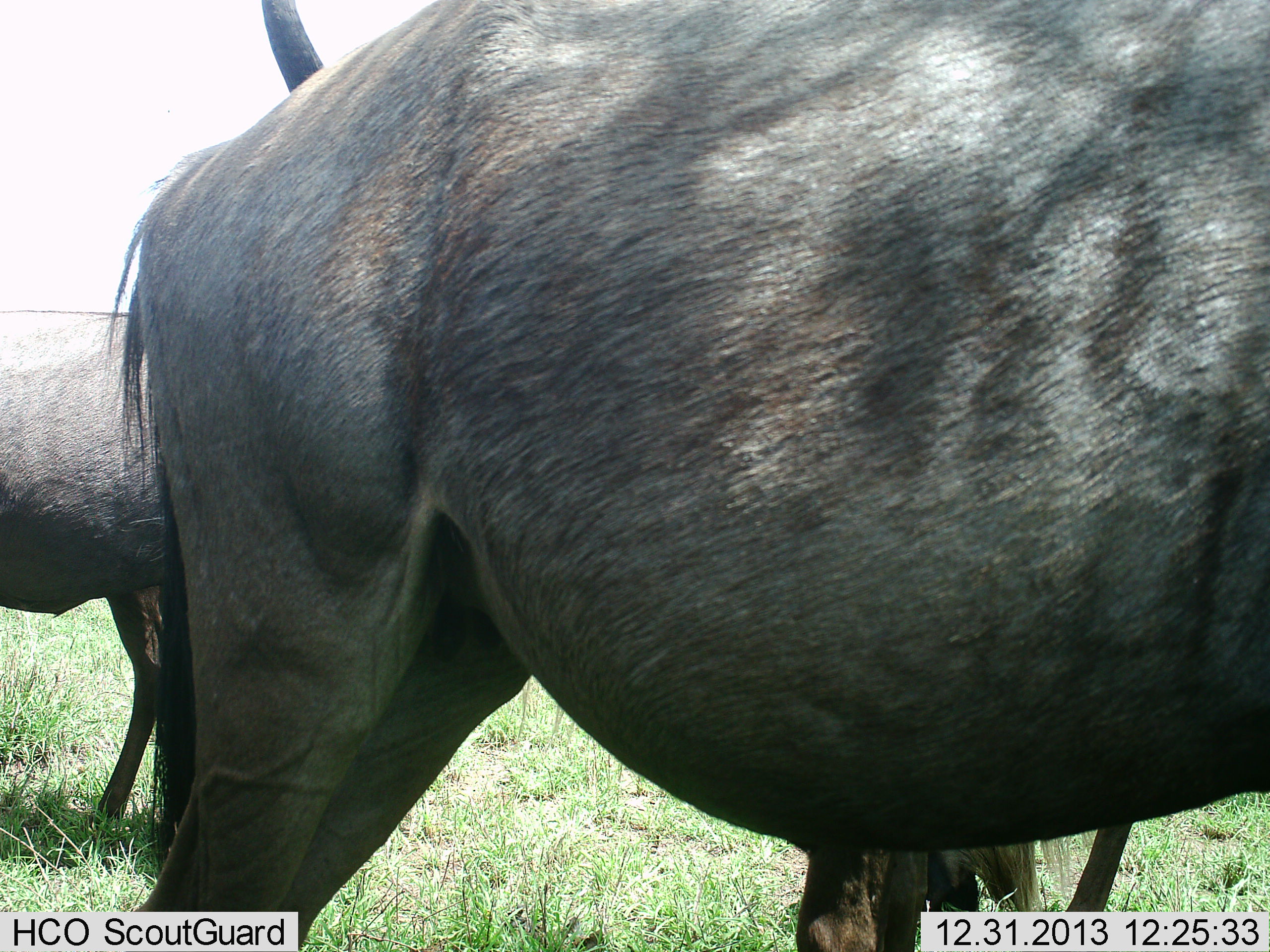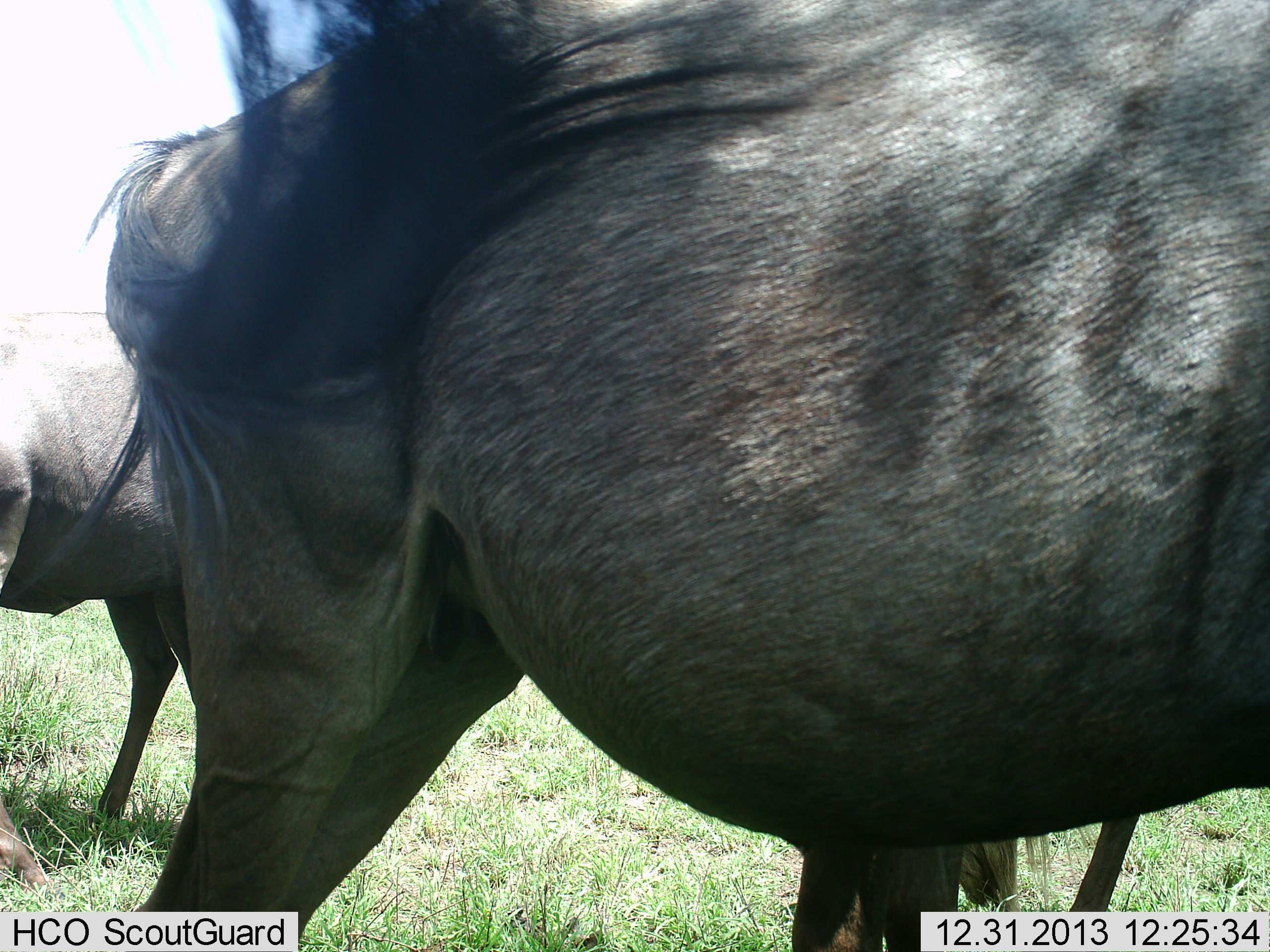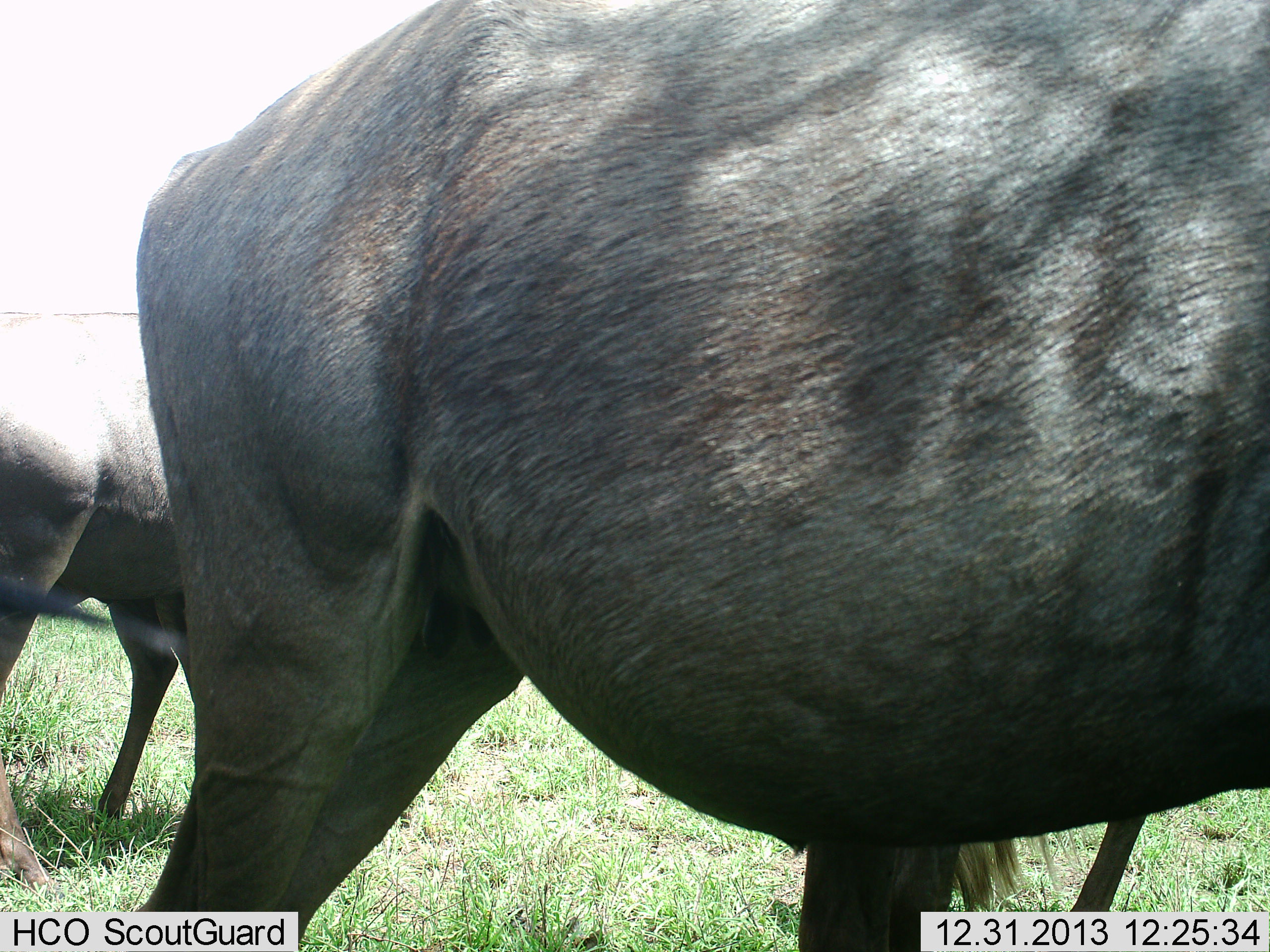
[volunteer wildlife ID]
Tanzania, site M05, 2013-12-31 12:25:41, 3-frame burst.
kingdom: Animalia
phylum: Chordata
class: Mammalia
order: Artiodactyla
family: Bovidae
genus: Connochaetes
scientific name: Connochaetes taurinus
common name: blue wildebeest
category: wildebeest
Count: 3.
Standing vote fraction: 80%.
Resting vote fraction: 0%.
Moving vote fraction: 10%.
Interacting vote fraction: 0%.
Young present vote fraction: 0%.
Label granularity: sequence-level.